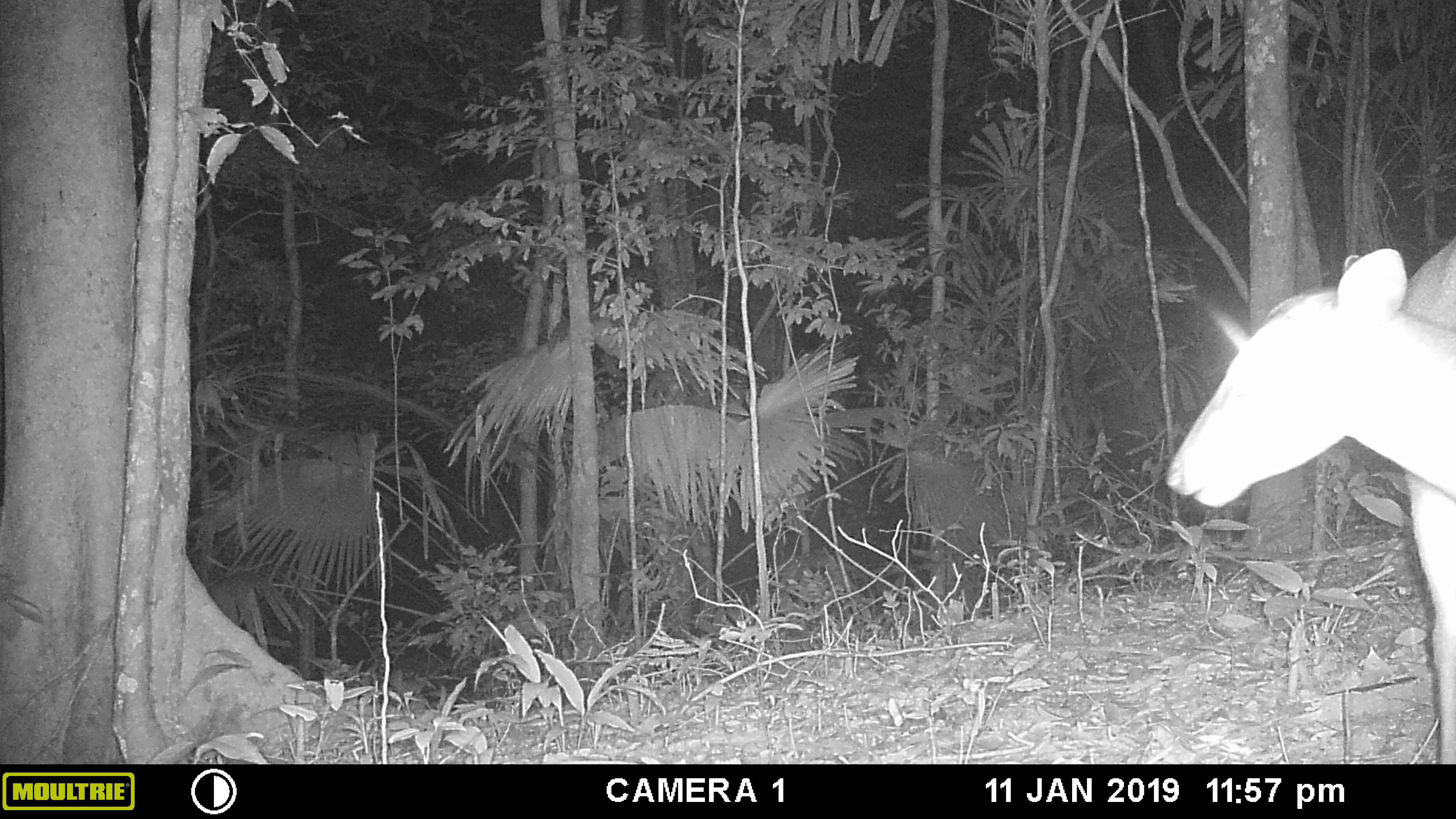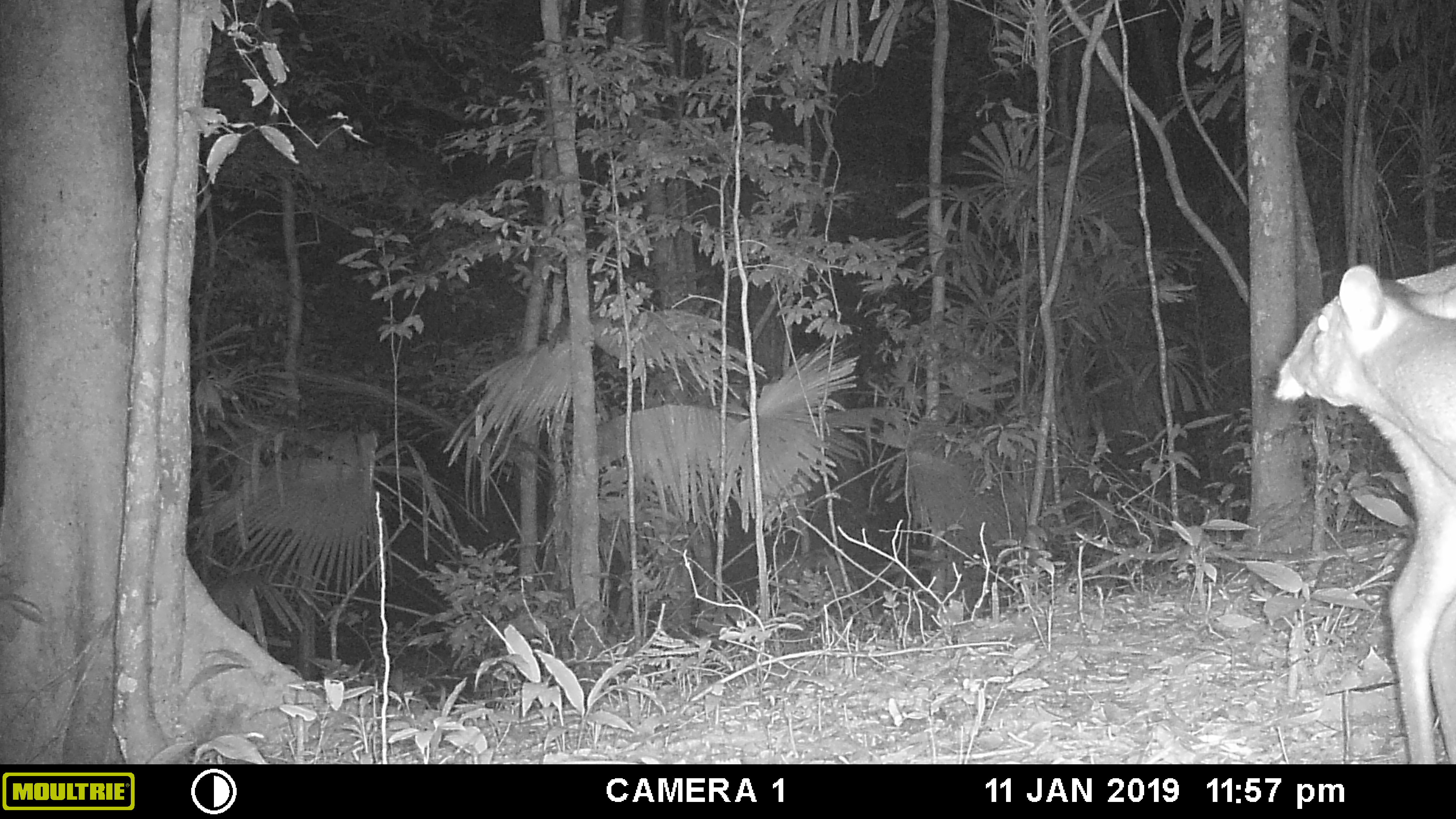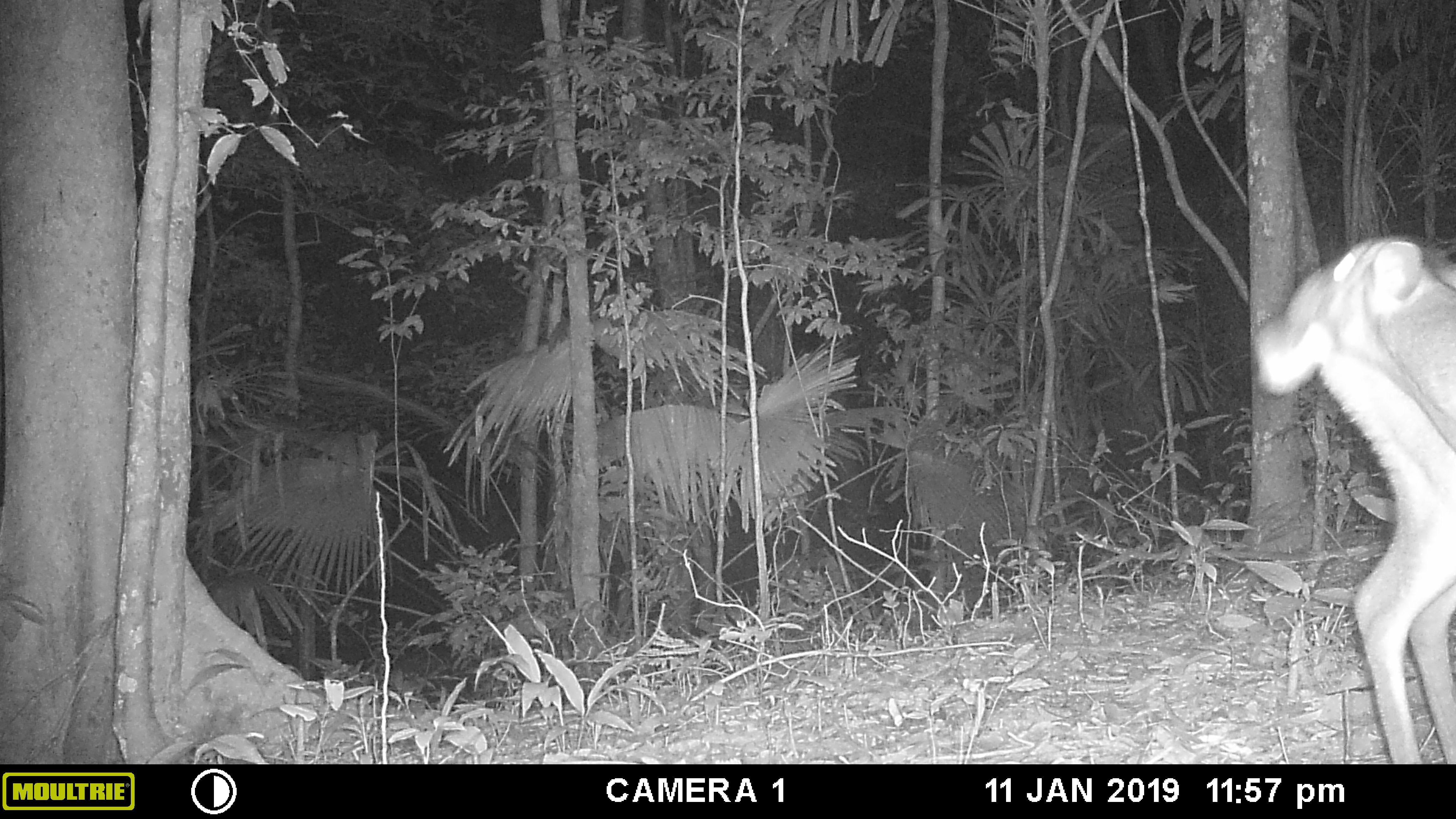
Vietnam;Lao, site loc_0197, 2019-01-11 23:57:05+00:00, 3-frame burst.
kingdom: Animalia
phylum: Chordata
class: Mammalia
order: Artiodactyla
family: Cervidae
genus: Muntiacus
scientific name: Muntiacus vuquangensis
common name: large-antlered muntjac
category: large antlered muntjac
Large antlered muntjac (large-antlered muntjac) (Muntiacus vuquangensis). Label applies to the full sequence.